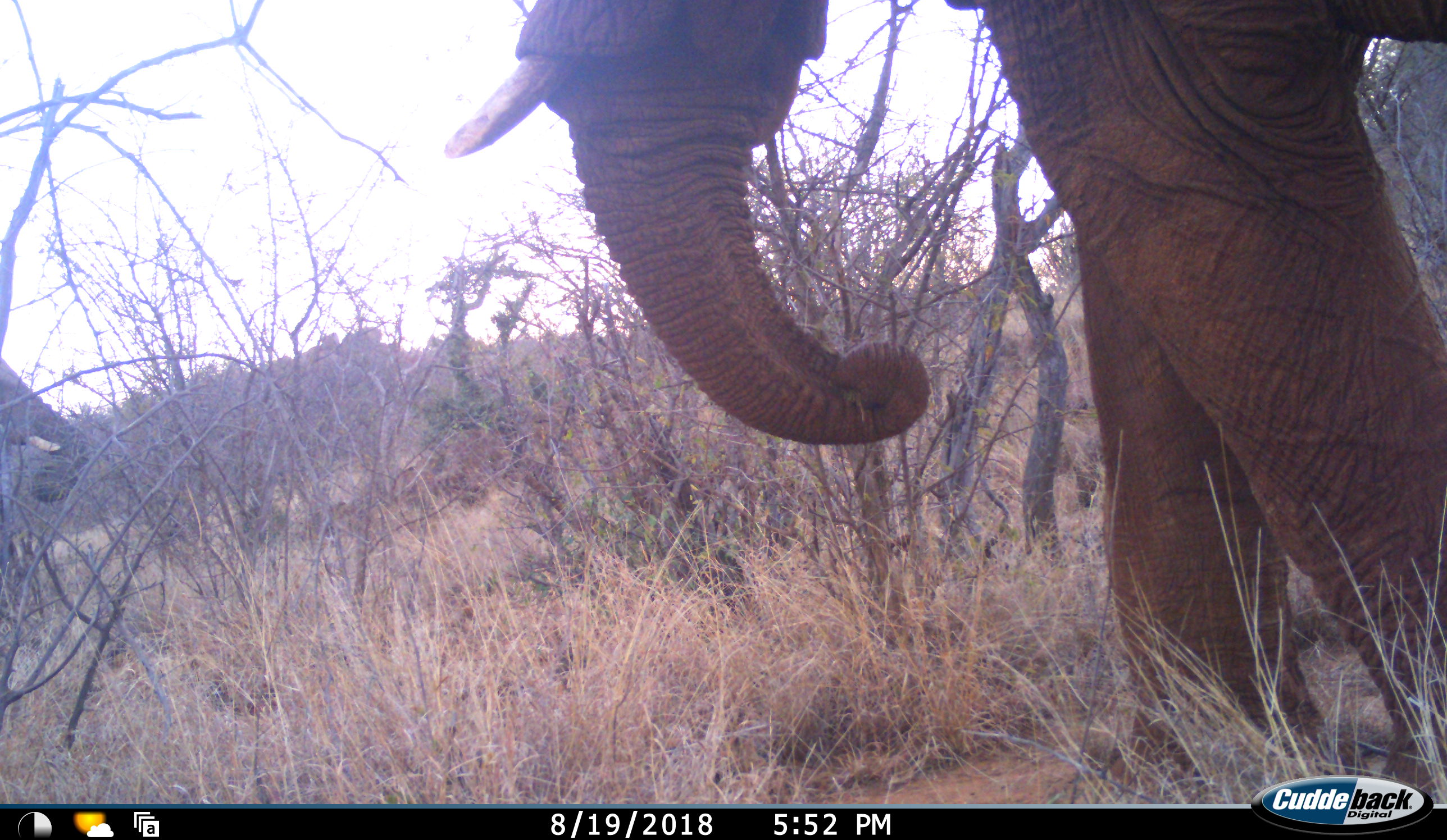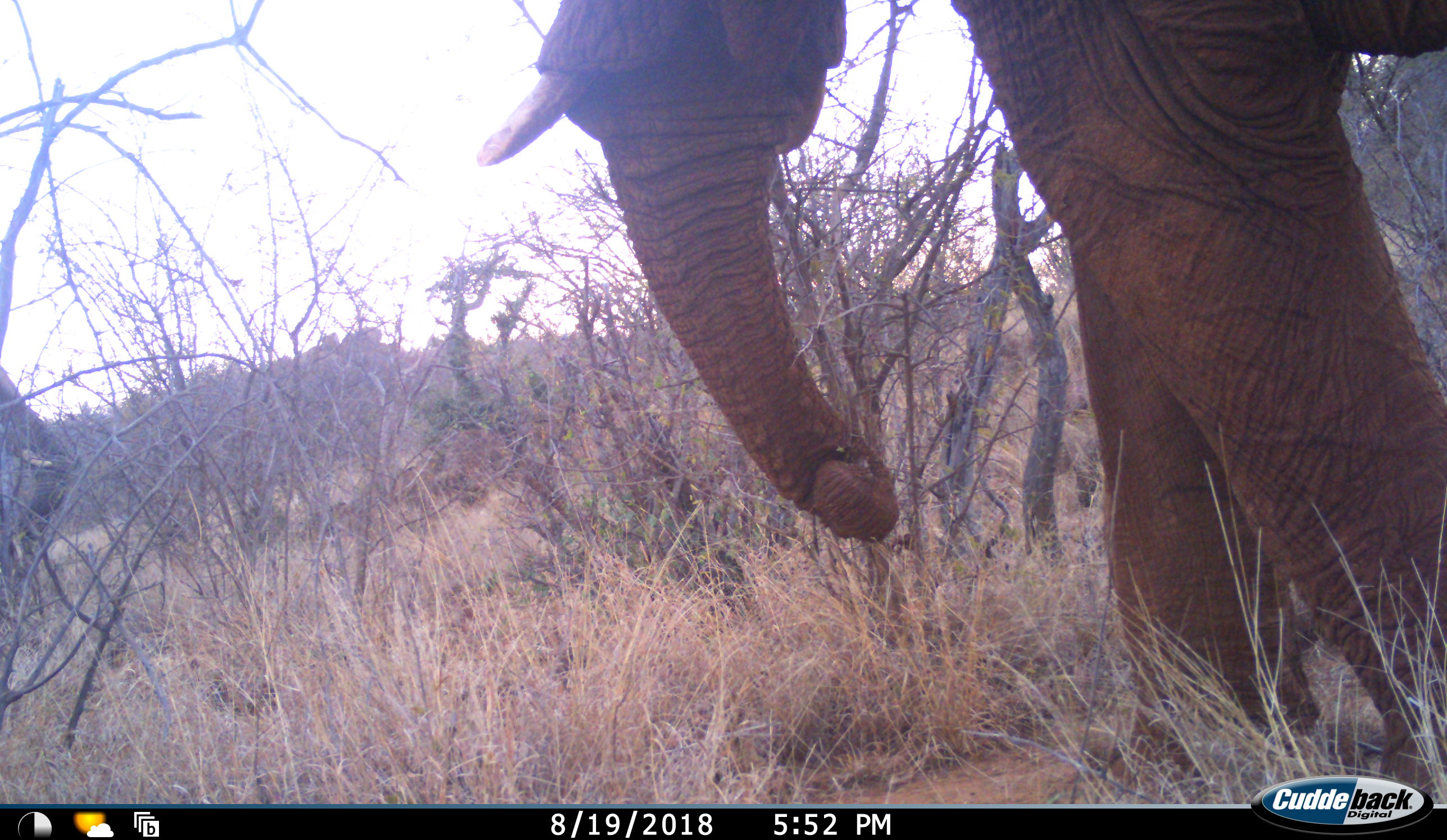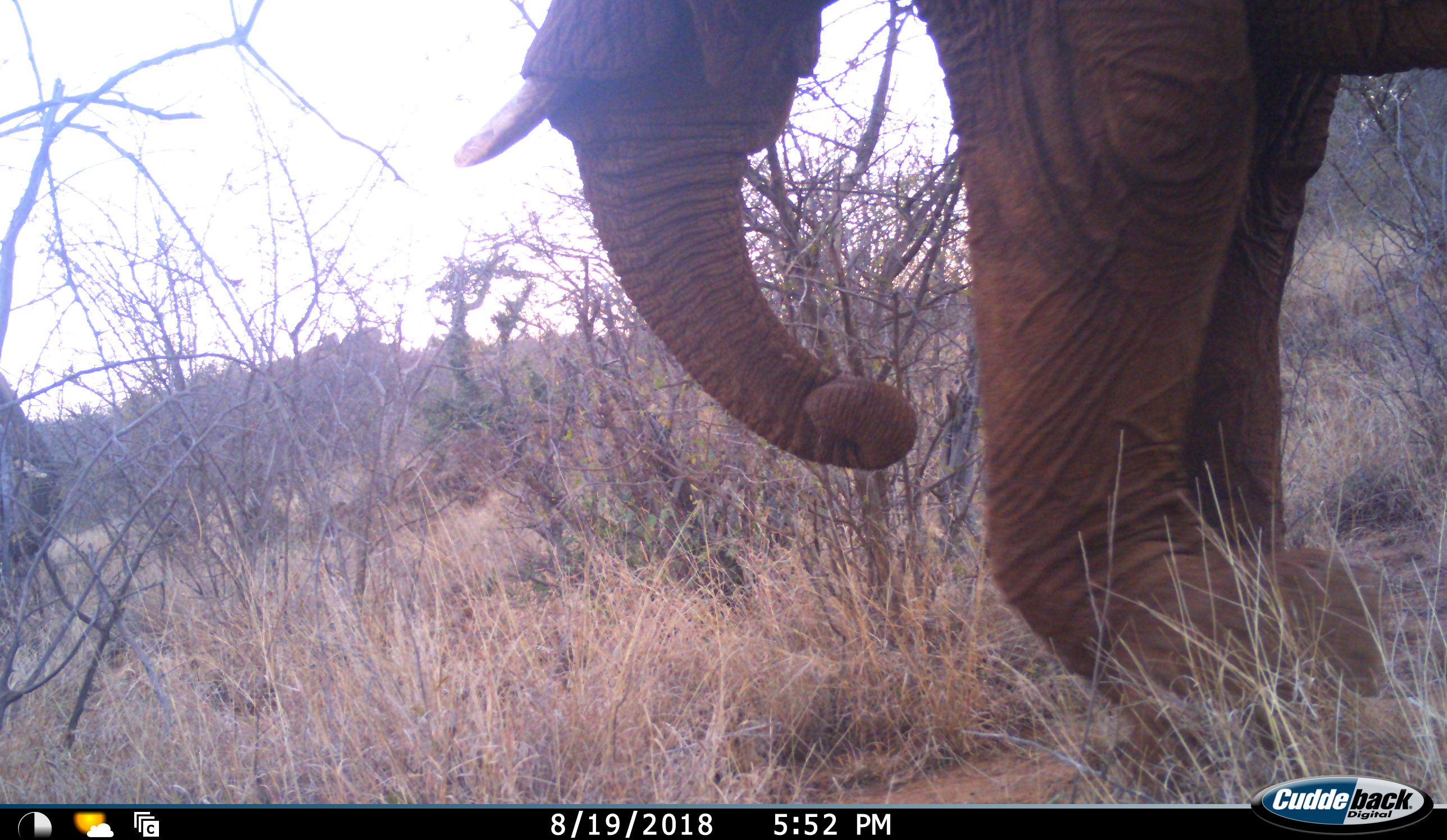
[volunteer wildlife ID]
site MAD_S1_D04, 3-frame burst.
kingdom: Animalia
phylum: Chordata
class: Mammalia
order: Proboscidea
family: Elephantidae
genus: Loxodonta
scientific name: Loxodonta africana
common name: african bush elephant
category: elephant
Elephant (african bush elephant) (Loxodonta africana), count 2. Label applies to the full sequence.